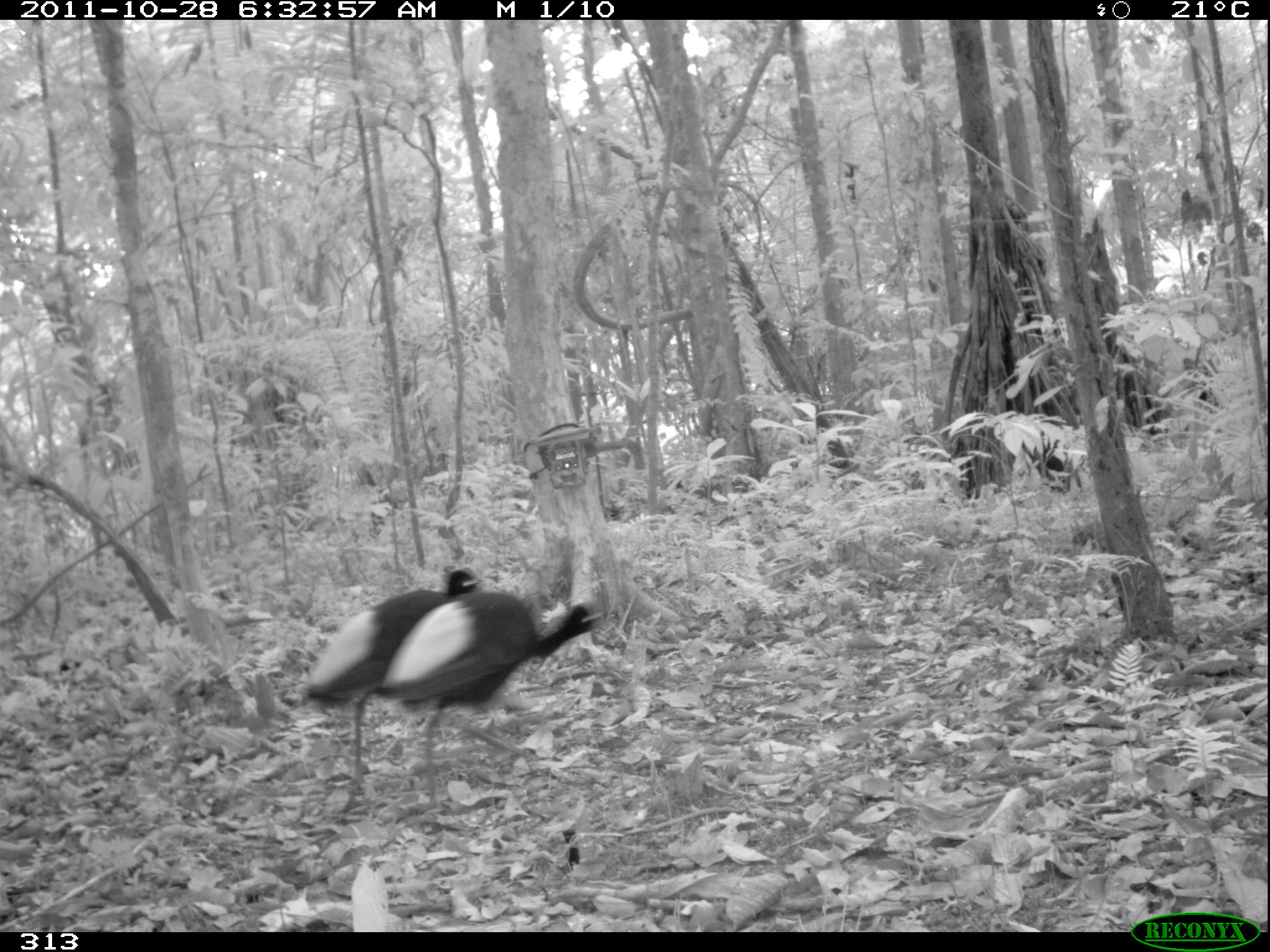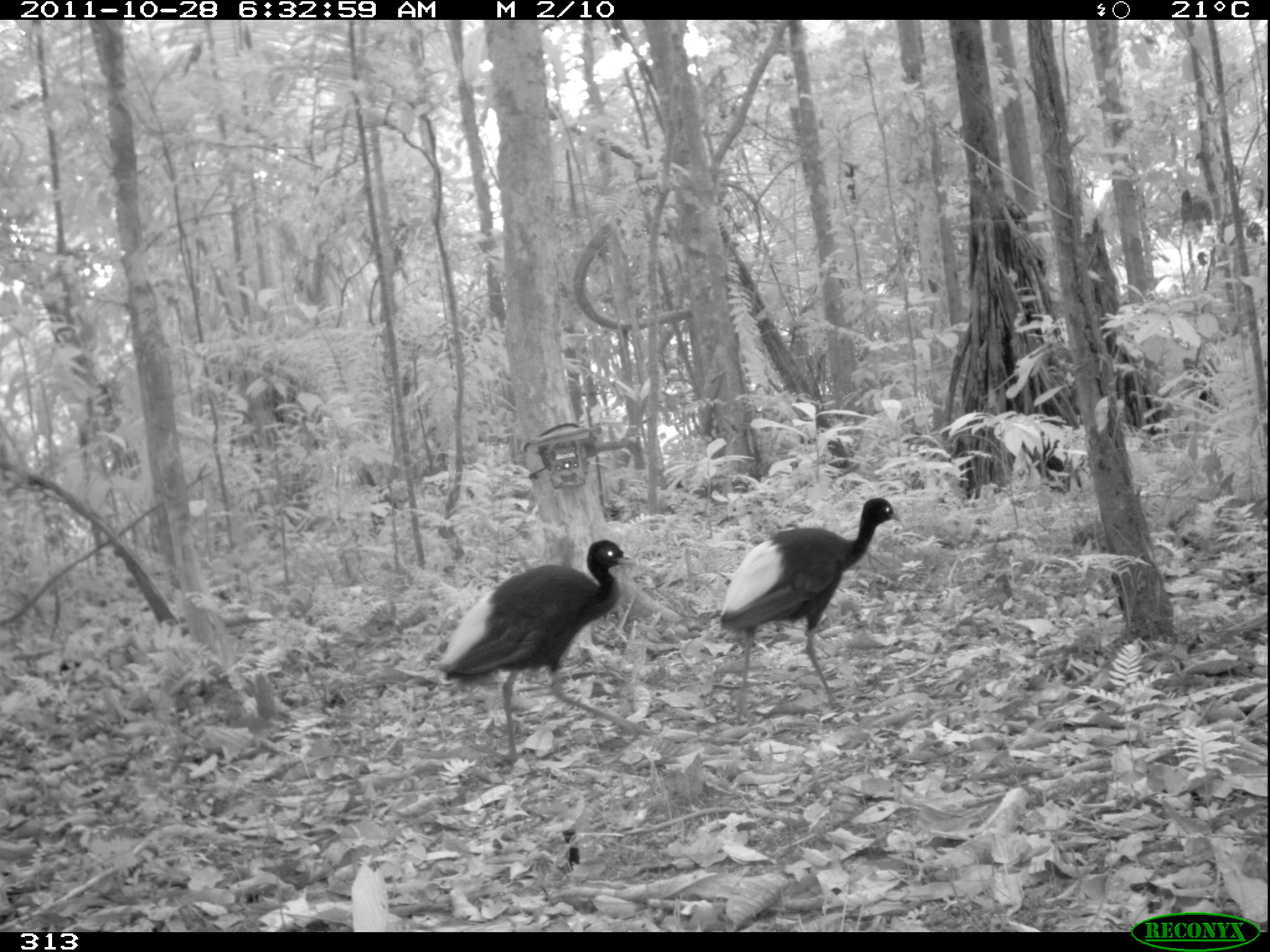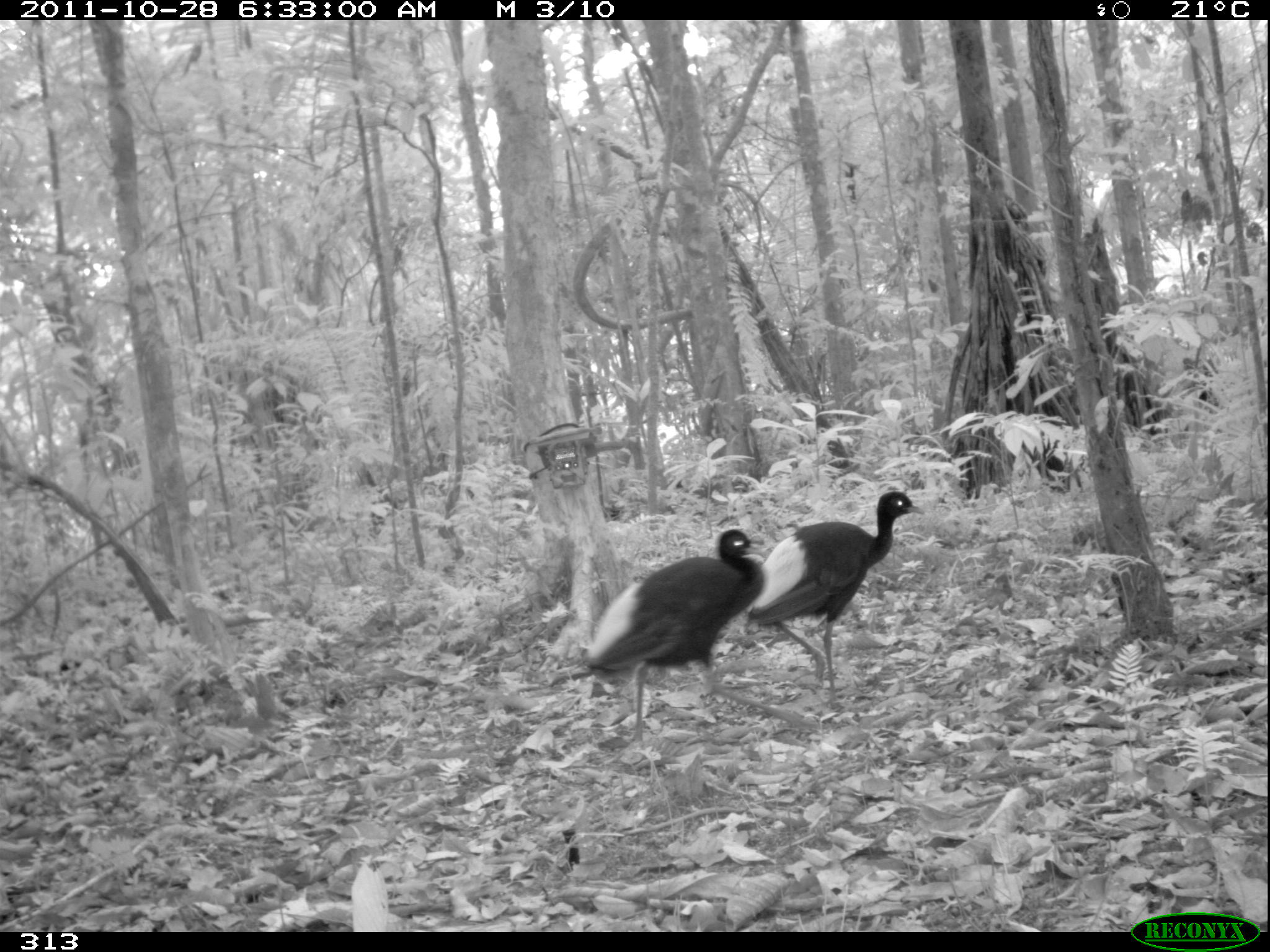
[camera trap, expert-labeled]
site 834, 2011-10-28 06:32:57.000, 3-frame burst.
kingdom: Animalia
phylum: Chordata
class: Aves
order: Gruiformes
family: Psophiidae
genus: Psophia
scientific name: Psophia leucoptera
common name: pale-winged trumpeter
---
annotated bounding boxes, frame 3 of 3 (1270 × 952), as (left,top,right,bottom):
psophia leucoptera: (579,529,818,749); (744,490,925,710)